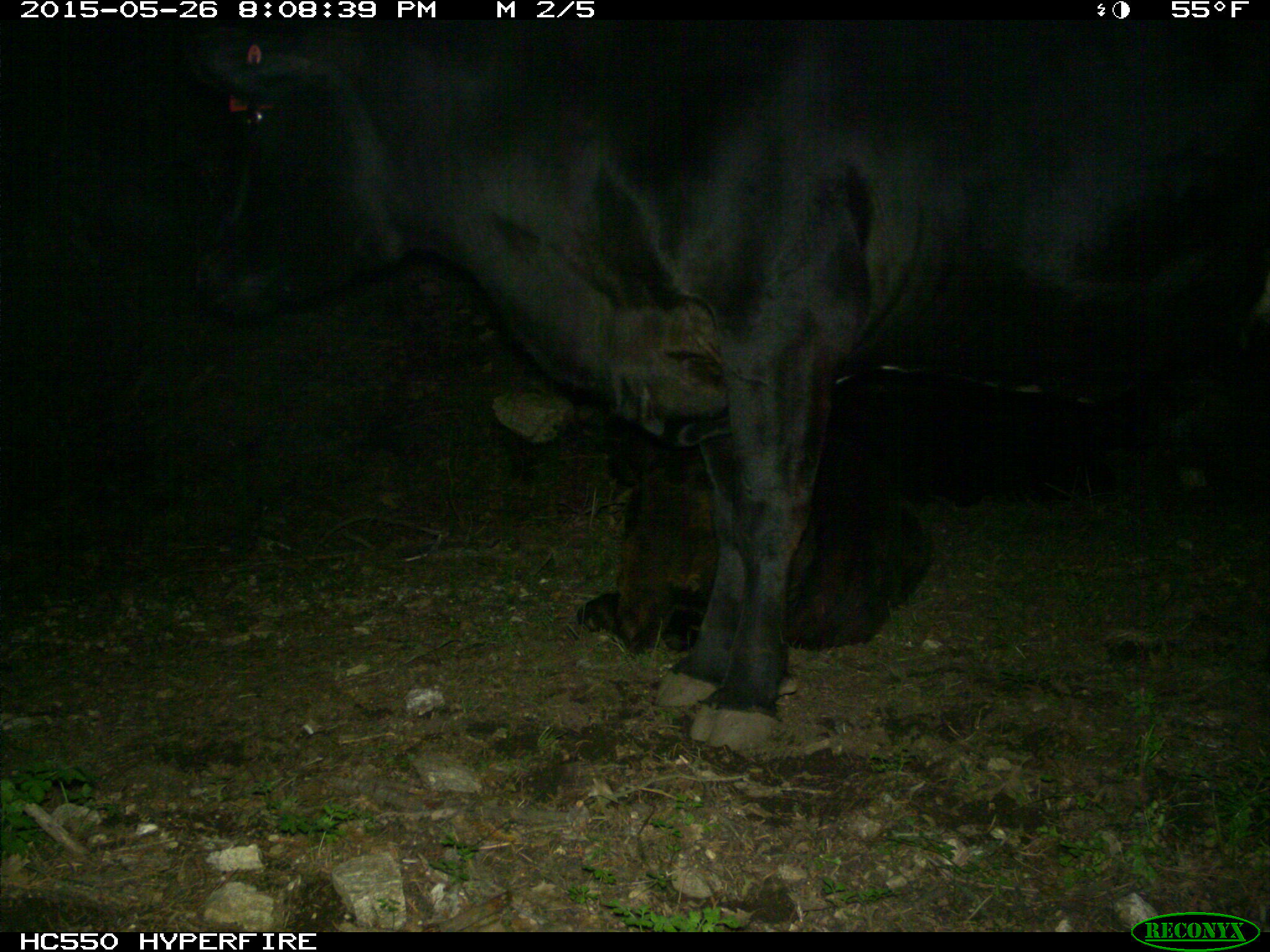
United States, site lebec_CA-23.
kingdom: Animalia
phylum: Chordata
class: Mammalia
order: Artiodactyla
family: Bovidae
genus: Bos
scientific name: Bos taurus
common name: domestic cow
Bos taurus (domestic cow).